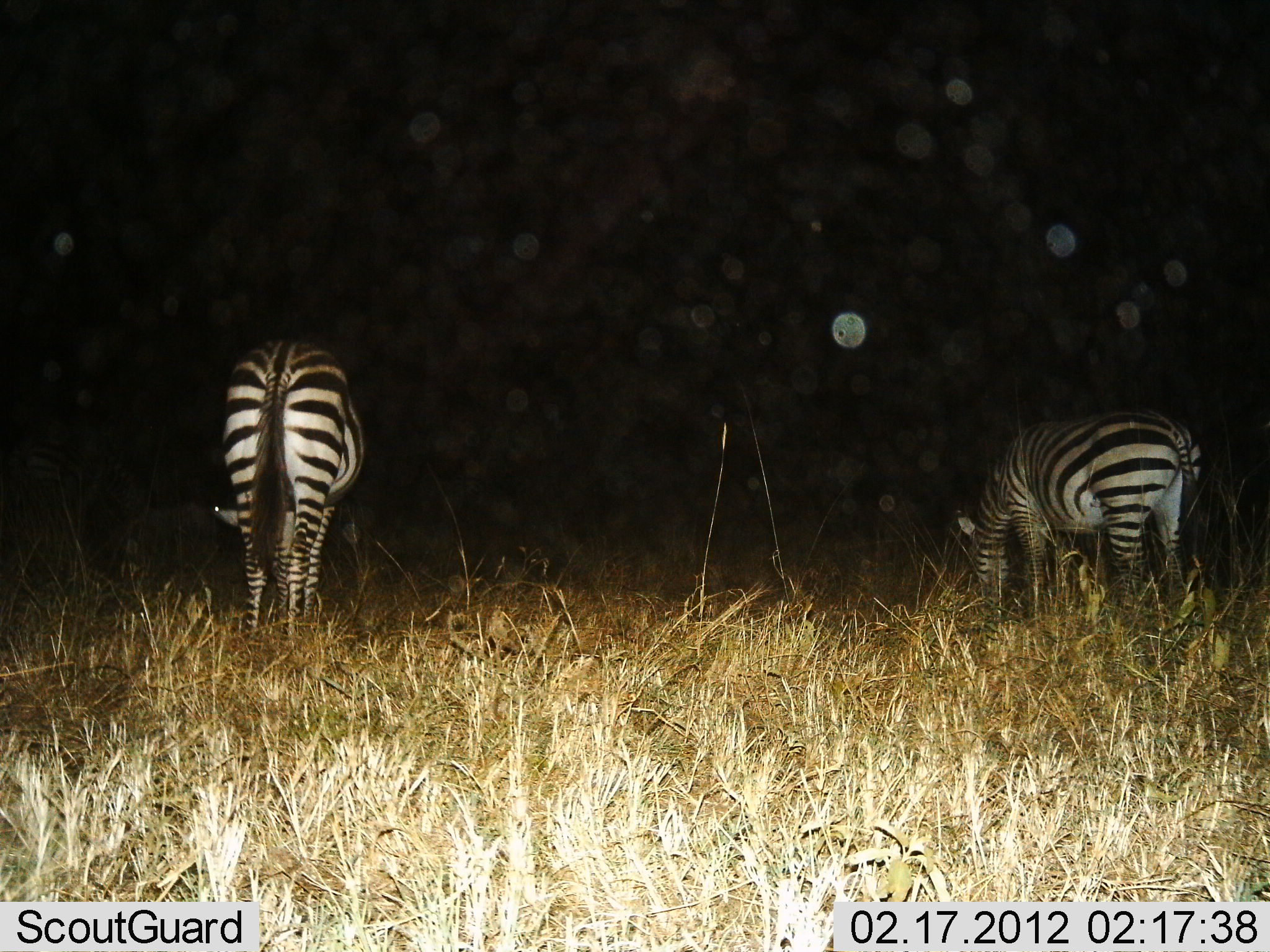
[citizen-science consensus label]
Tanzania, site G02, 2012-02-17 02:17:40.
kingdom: Animalia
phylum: Chordata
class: Mammalia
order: Perissodactyla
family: Equidae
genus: Equus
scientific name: Equus quagga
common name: plains zebra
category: zebra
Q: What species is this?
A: Zebra (plains zebra) (Equus quagga).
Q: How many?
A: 2.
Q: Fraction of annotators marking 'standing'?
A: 33%.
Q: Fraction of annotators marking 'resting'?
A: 0%.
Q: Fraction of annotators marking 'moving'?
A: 0%.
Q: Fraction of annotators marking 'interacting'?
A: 0%.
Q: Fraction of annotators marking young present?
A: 0%.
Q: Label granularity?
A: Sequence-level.